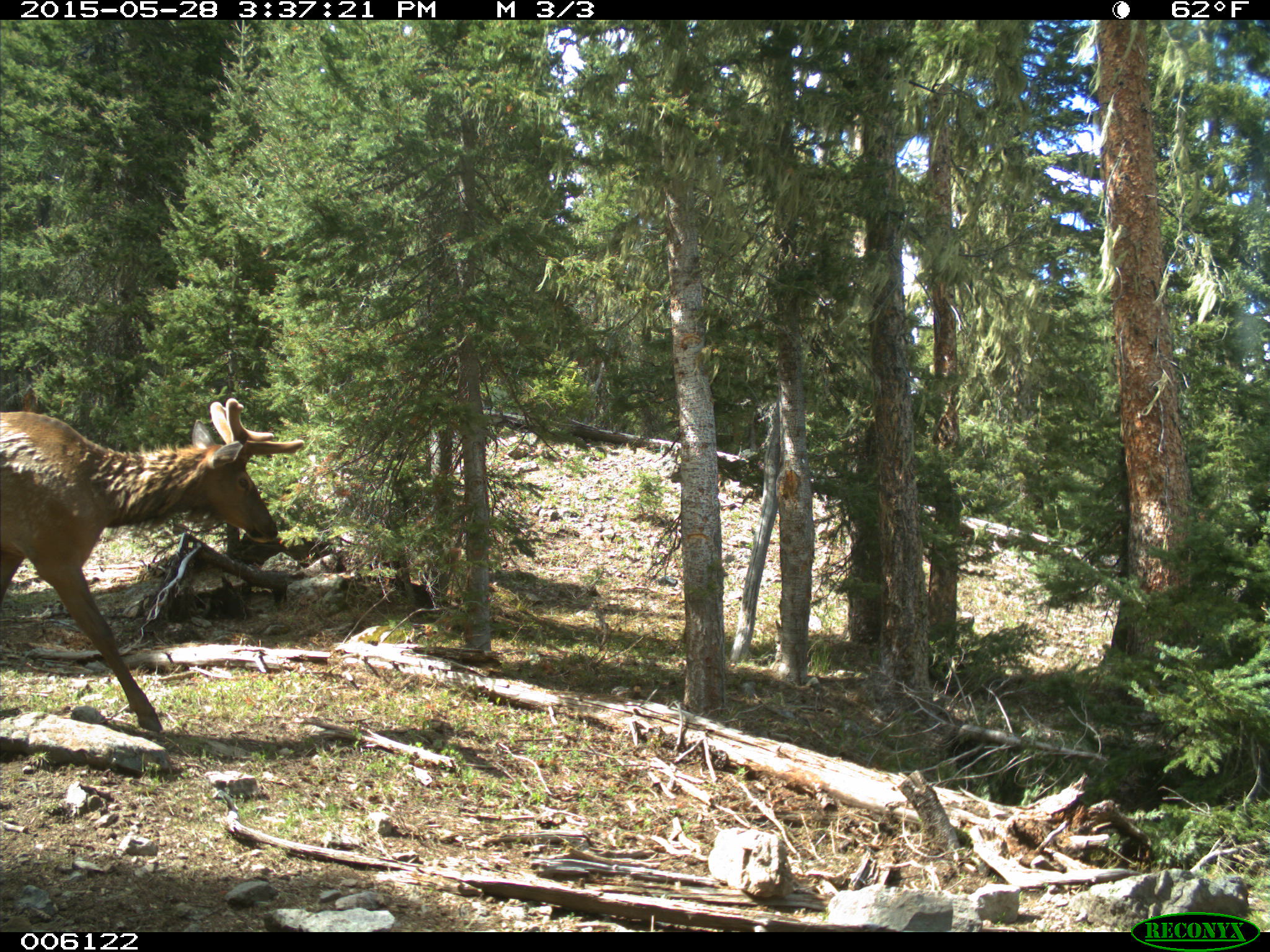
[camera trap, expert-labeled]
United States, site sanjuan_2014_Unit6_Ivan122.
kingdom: Animalia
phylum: Chordata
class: Mammalia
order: Artiodactyla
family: Cervidae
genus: Cervus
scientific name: Cervus elaphus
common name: red deer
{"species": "Cervus elaphus (red deer)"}